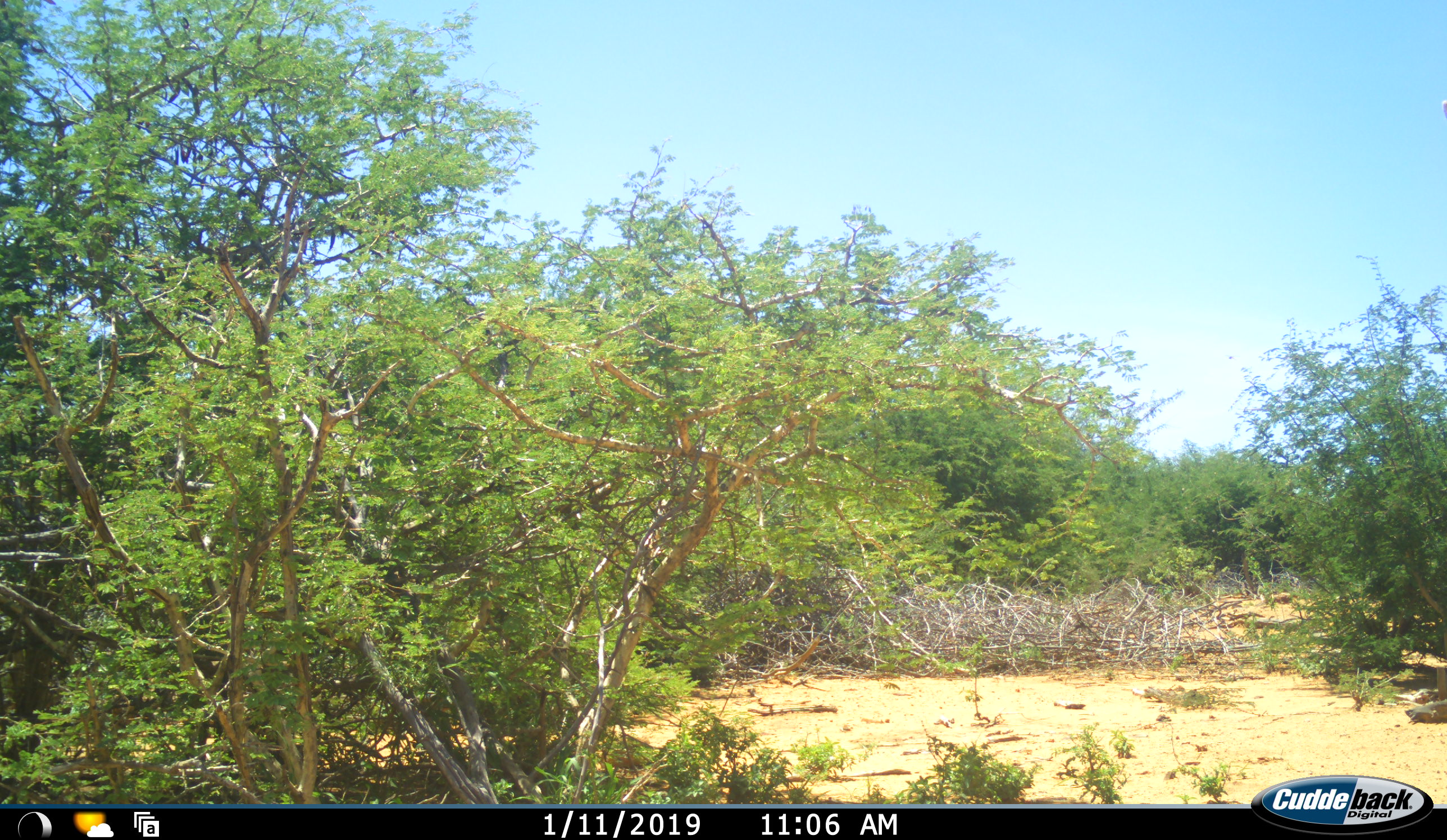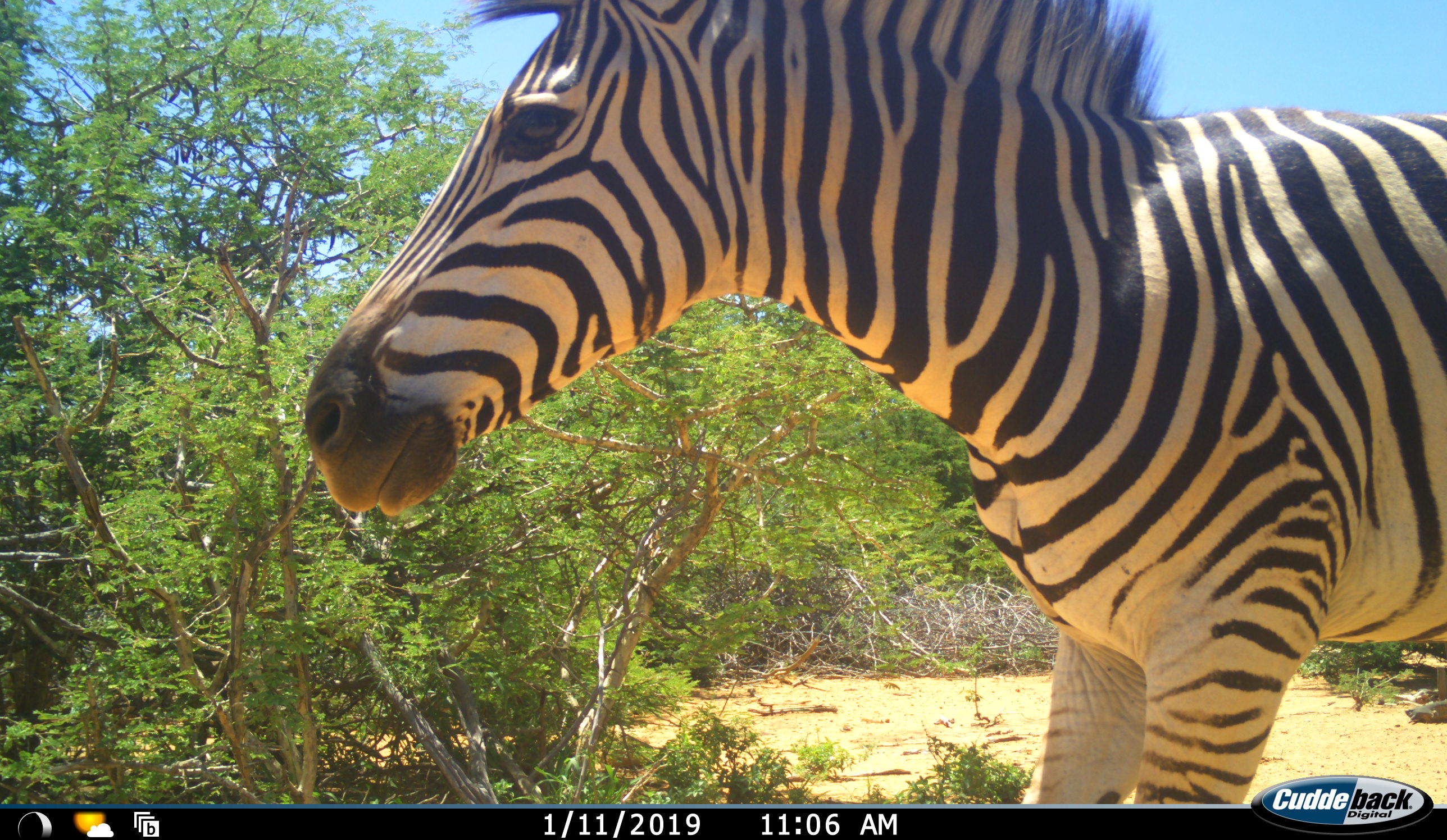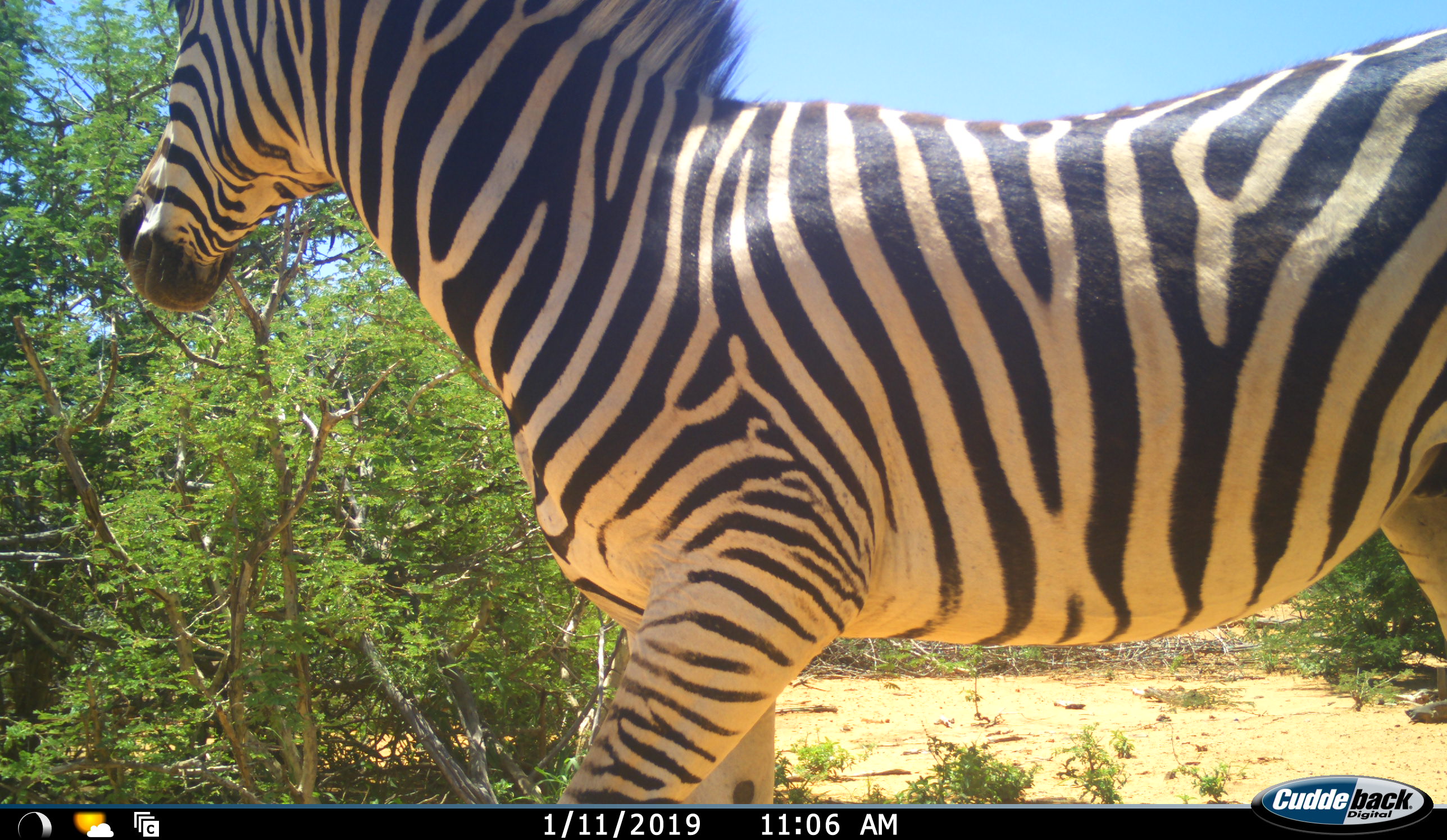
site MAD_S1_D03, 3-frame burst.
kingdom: Animalia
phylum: Chordata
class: Mammalia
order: Perissodactyla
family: Equidae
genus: Equus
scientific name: Equus quagga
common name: plains zebra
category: zebraplains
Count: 1.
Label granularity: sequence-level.